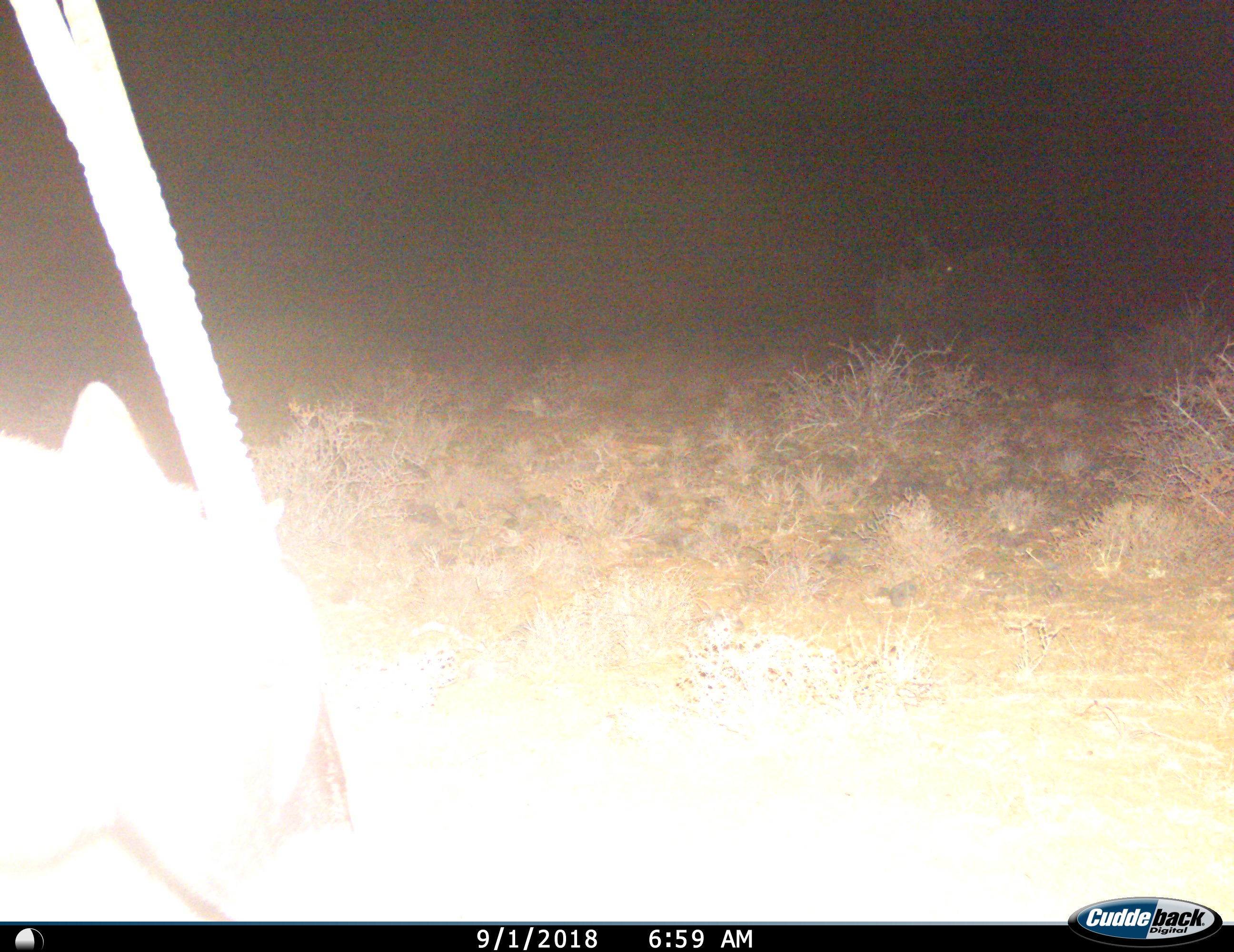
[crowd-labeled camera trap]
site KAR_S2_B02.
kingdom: Animalia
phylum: Chordata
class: Mammalia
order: Artiodactyla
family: Bovidae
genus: Oryx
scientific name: Oryx gazella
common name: gemsbok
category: oryx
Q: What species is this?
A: Oryx (gemsbok) (Oryx gazella).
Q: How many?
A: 1.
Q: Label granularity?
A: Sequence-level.